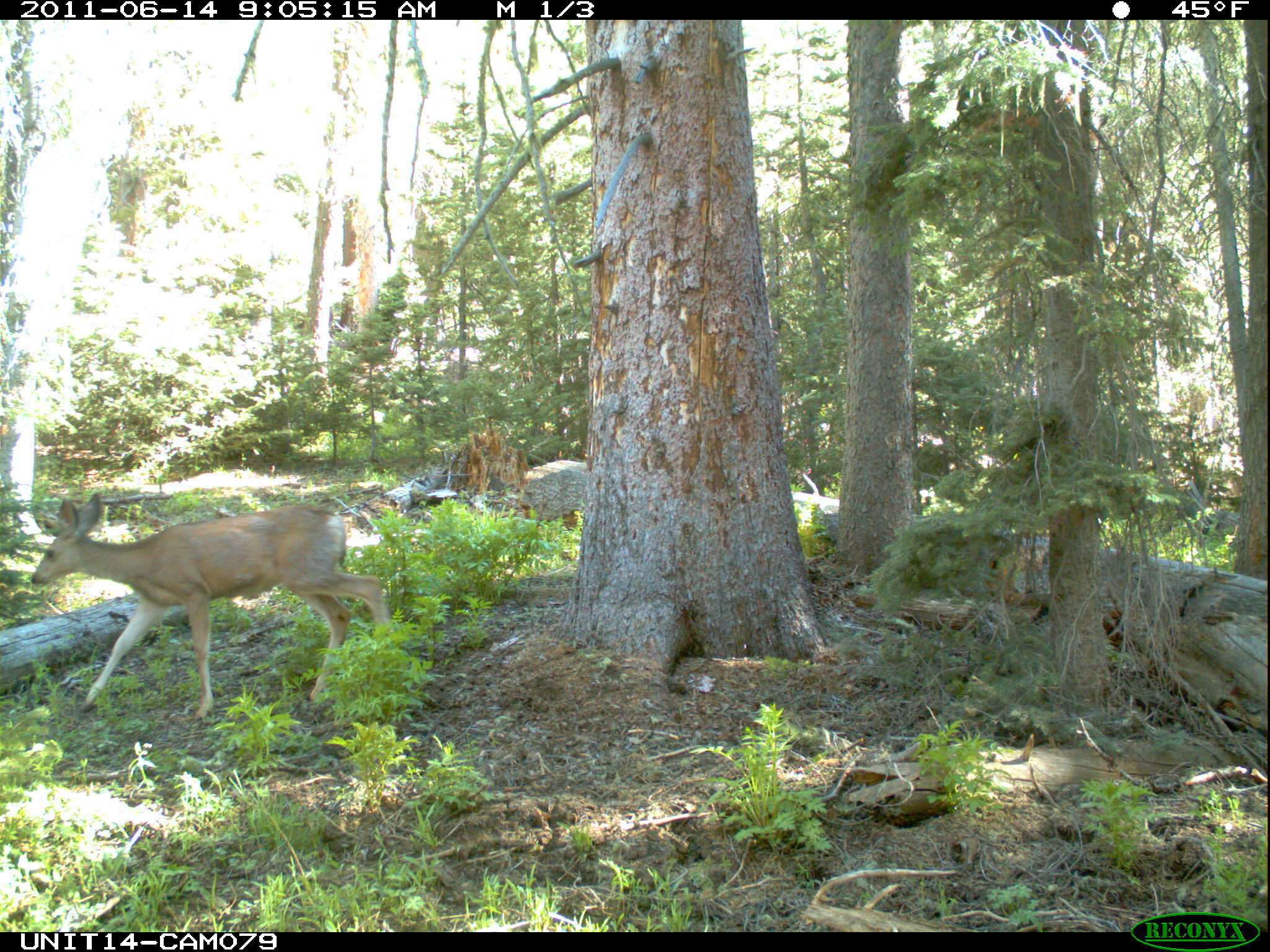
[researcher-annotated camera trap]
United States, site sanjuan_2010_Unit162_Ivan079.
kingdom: Animalia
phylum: Chordata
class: Mammalia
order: Artiodactyla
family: Cervidae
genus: Odocoileus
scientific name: Odocoileus hemionus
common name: mule deer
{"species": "Odocoileus hemionus (mule deer)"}